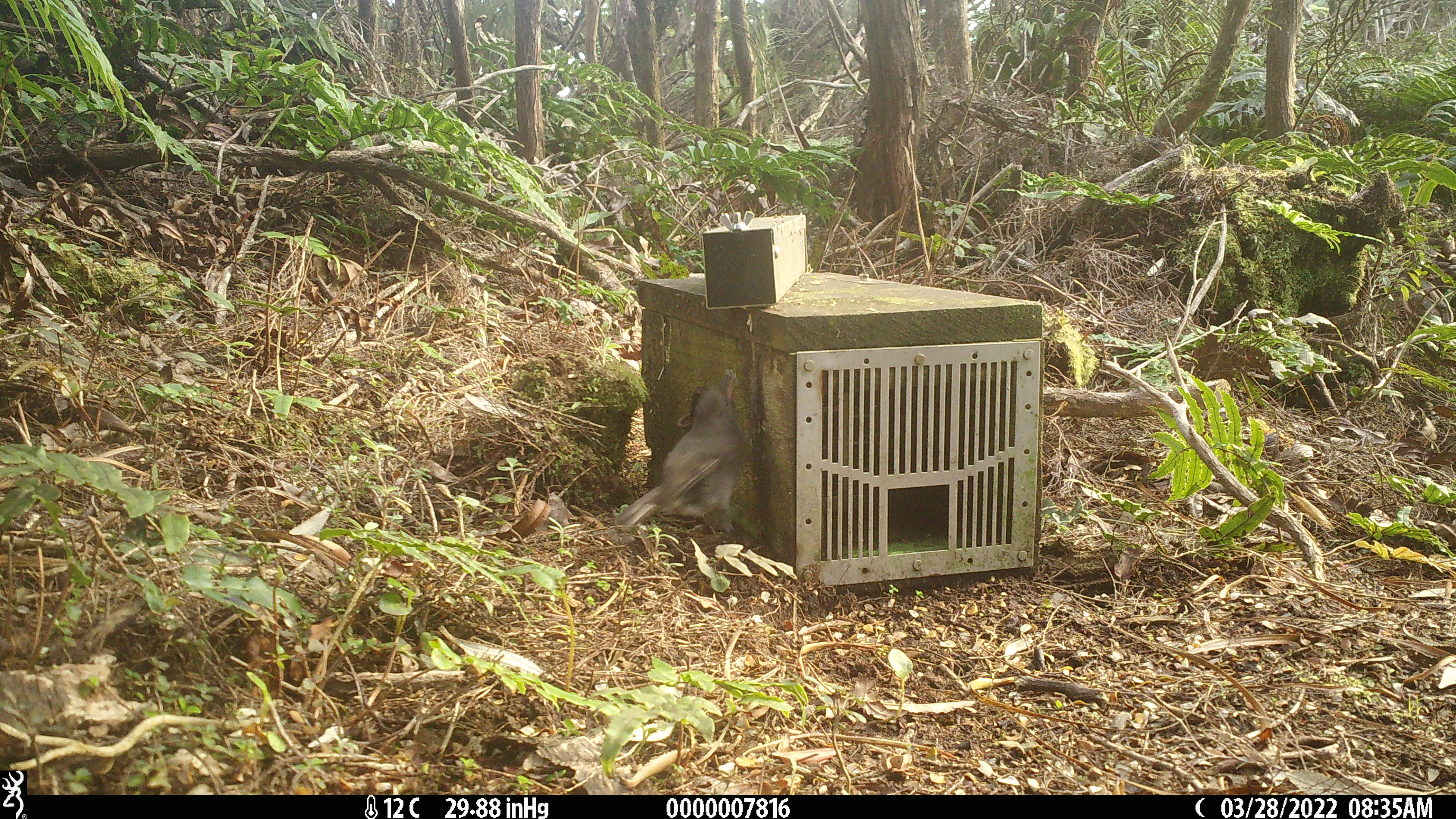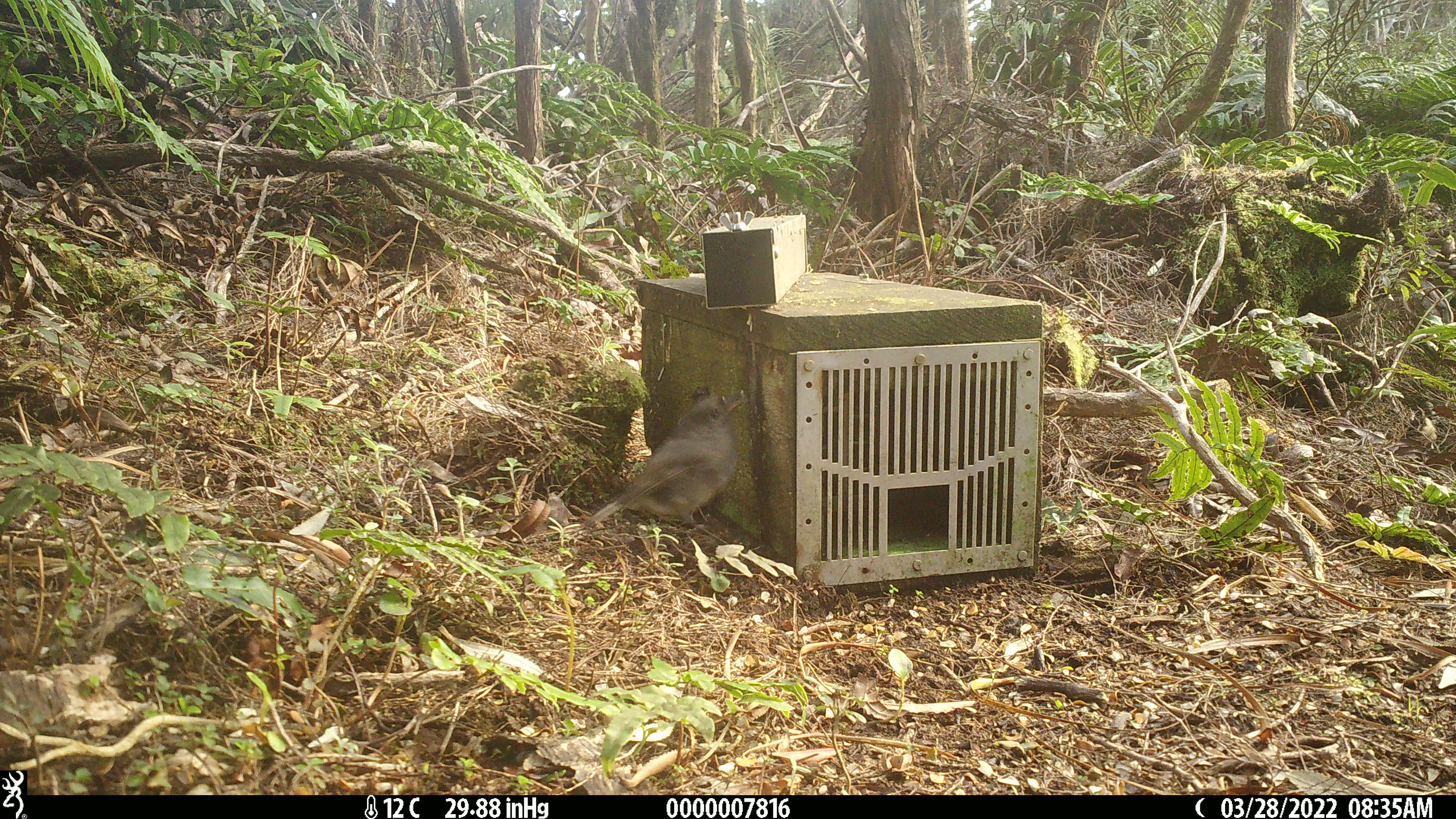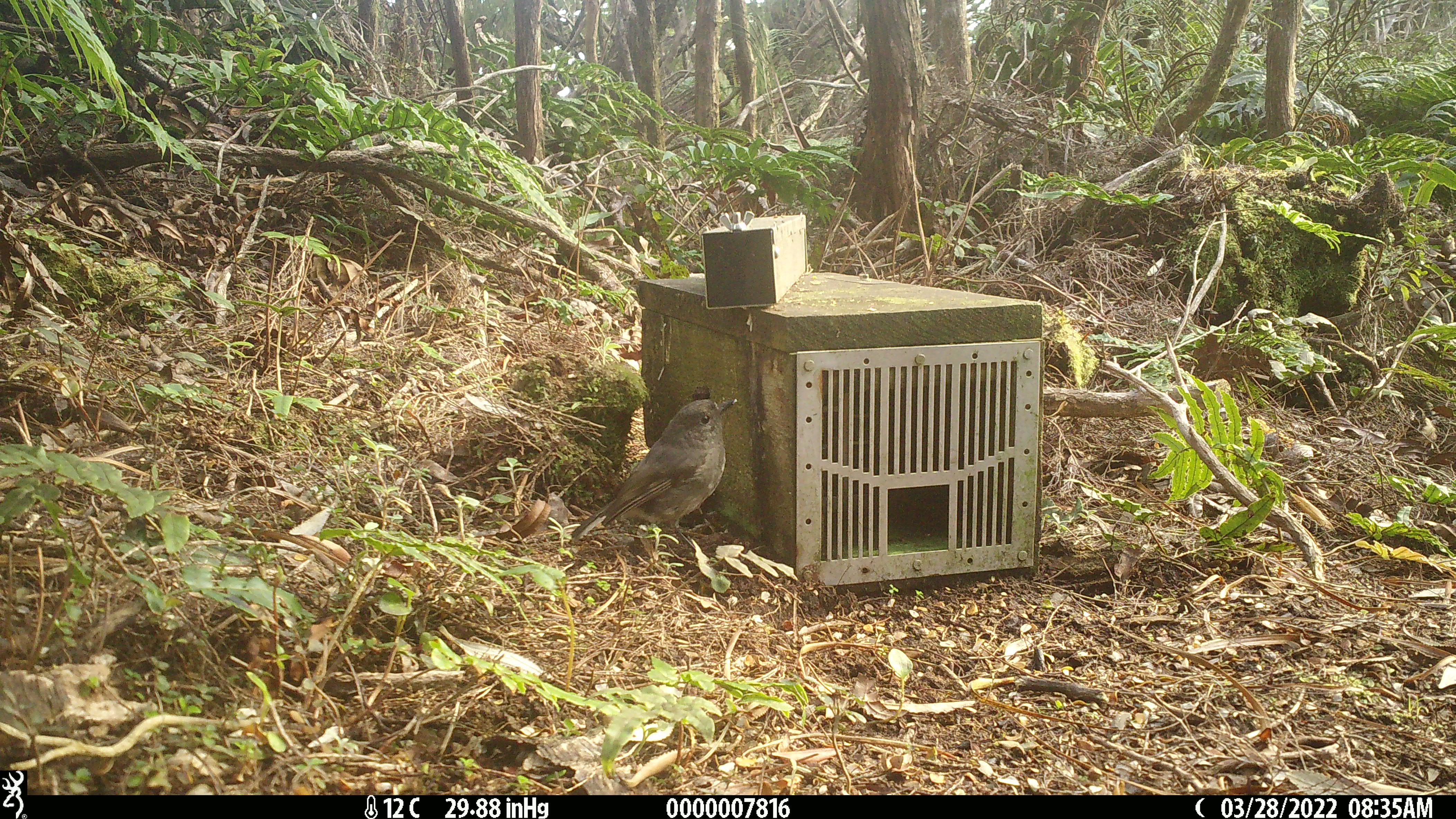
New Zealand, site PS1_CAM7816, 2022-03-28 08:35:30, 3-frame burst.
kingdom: Animalia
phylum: Chordata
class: Aves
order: Passeriformes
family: Petroicidae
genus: Petroica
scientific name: Petroica australis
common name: new zealand robin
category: robin